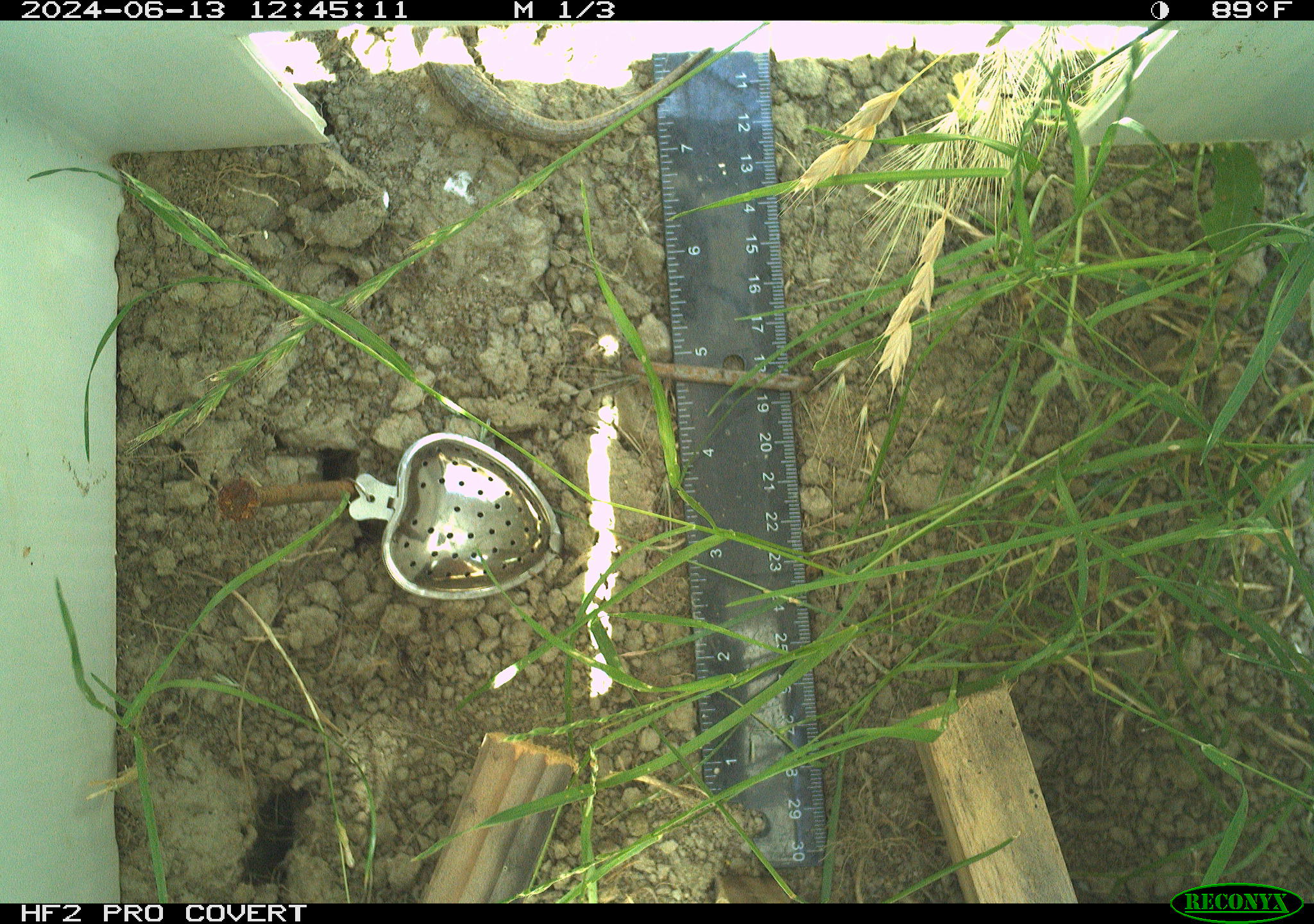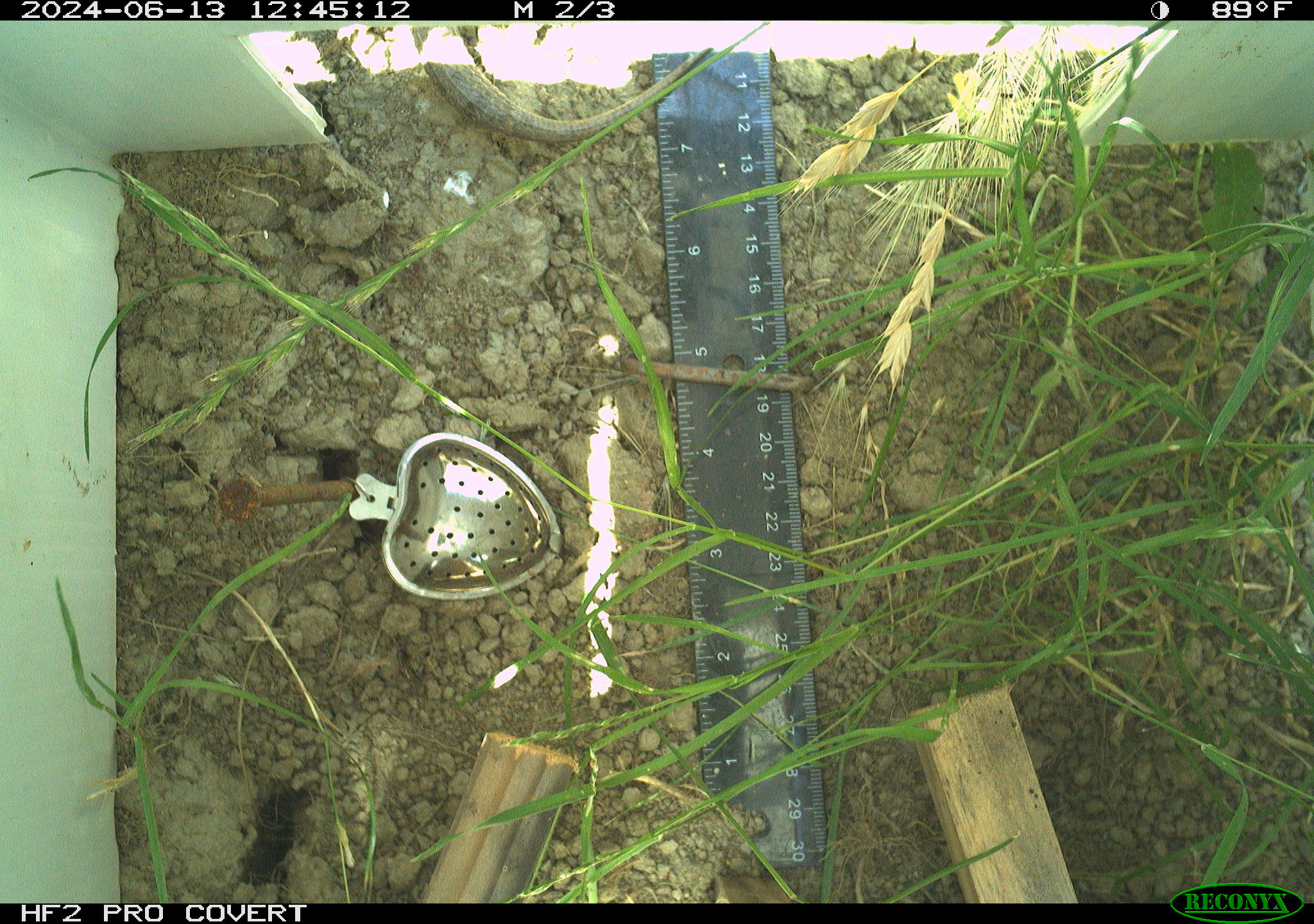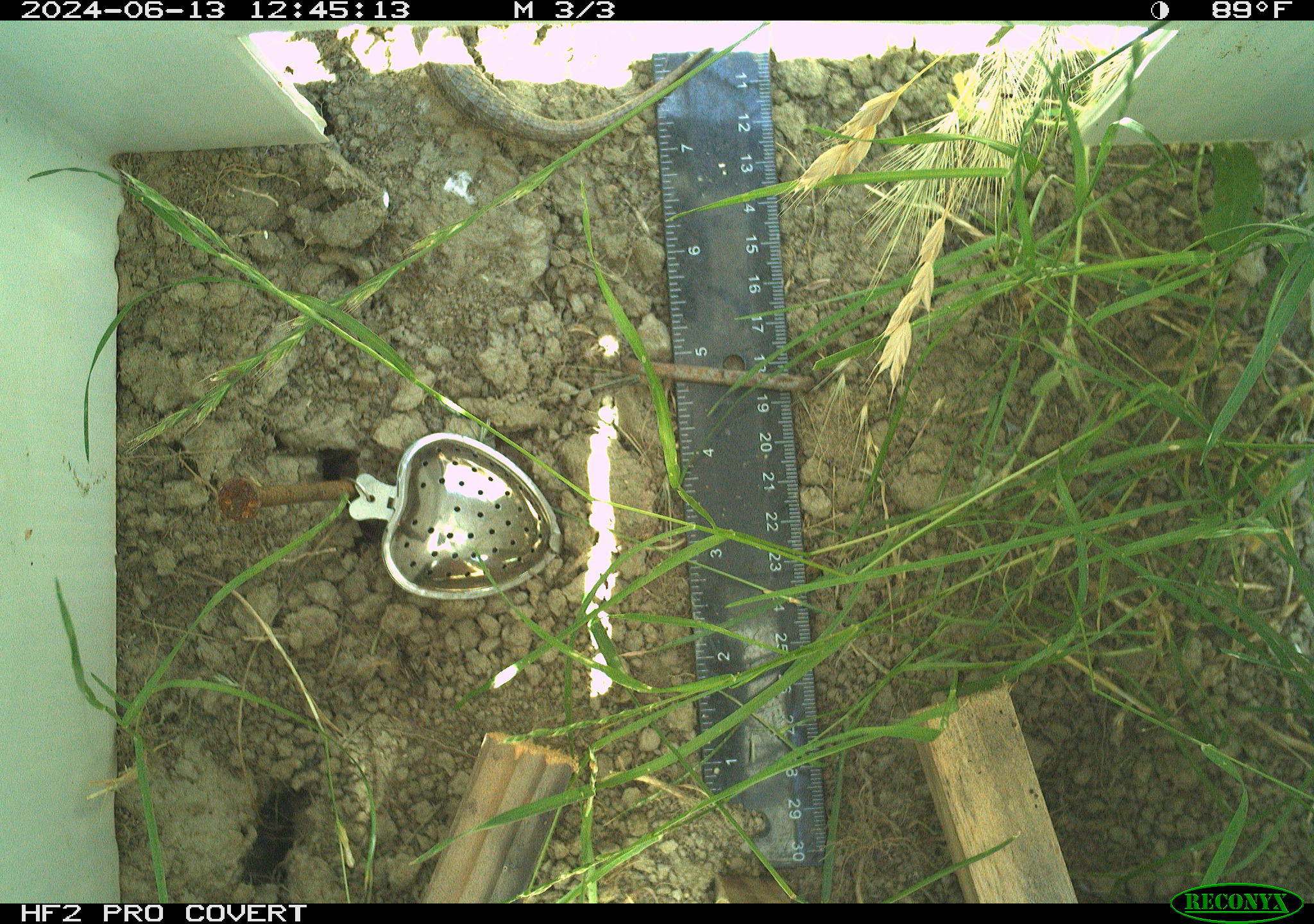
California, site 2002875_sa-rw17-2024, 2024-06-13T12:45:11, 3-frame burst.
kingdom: Animalia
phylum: Chordata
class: Reptilia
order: Squamata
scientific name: Squamata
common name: lizards and snakes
Lizards and snakes (Squamata).